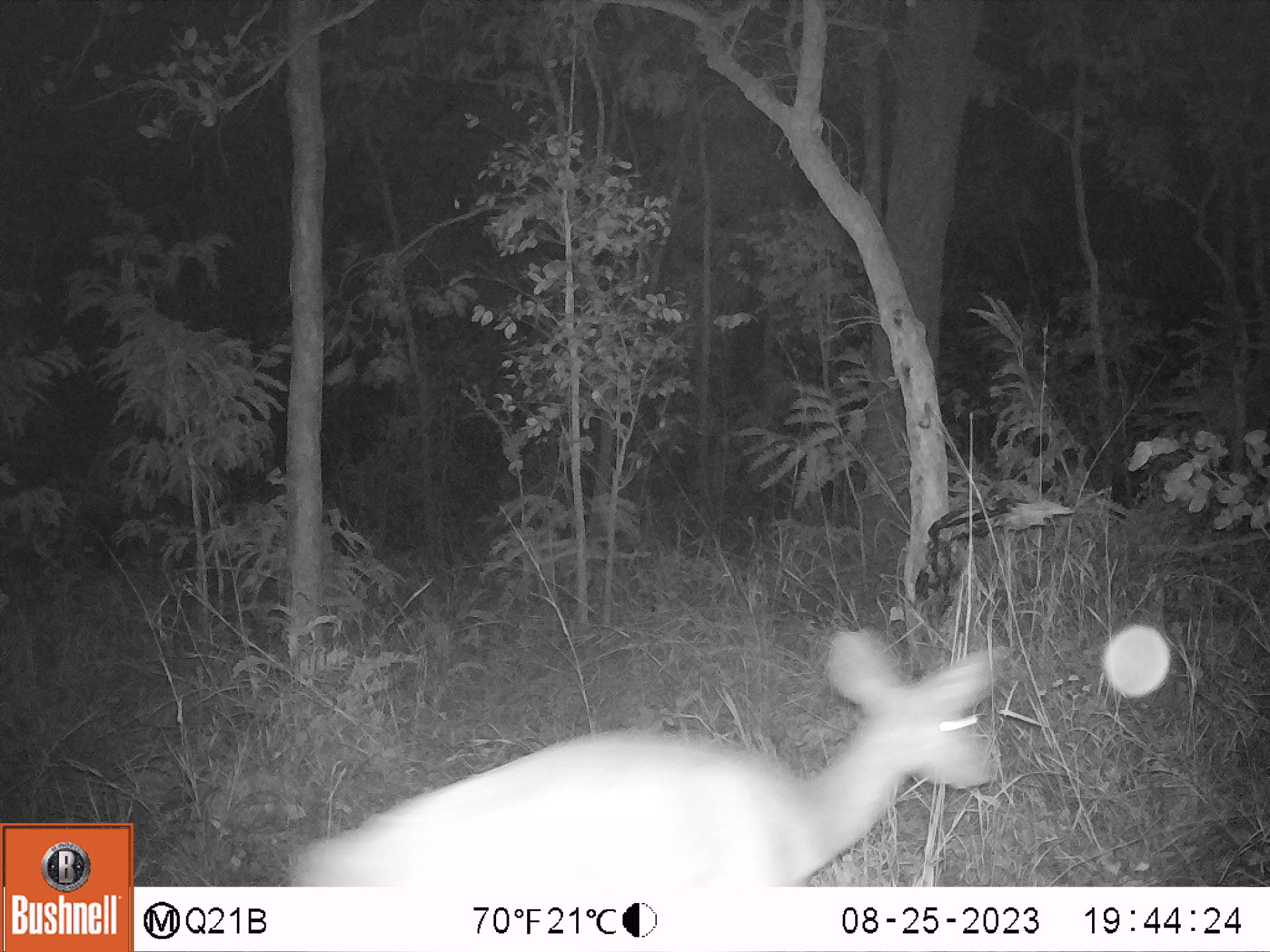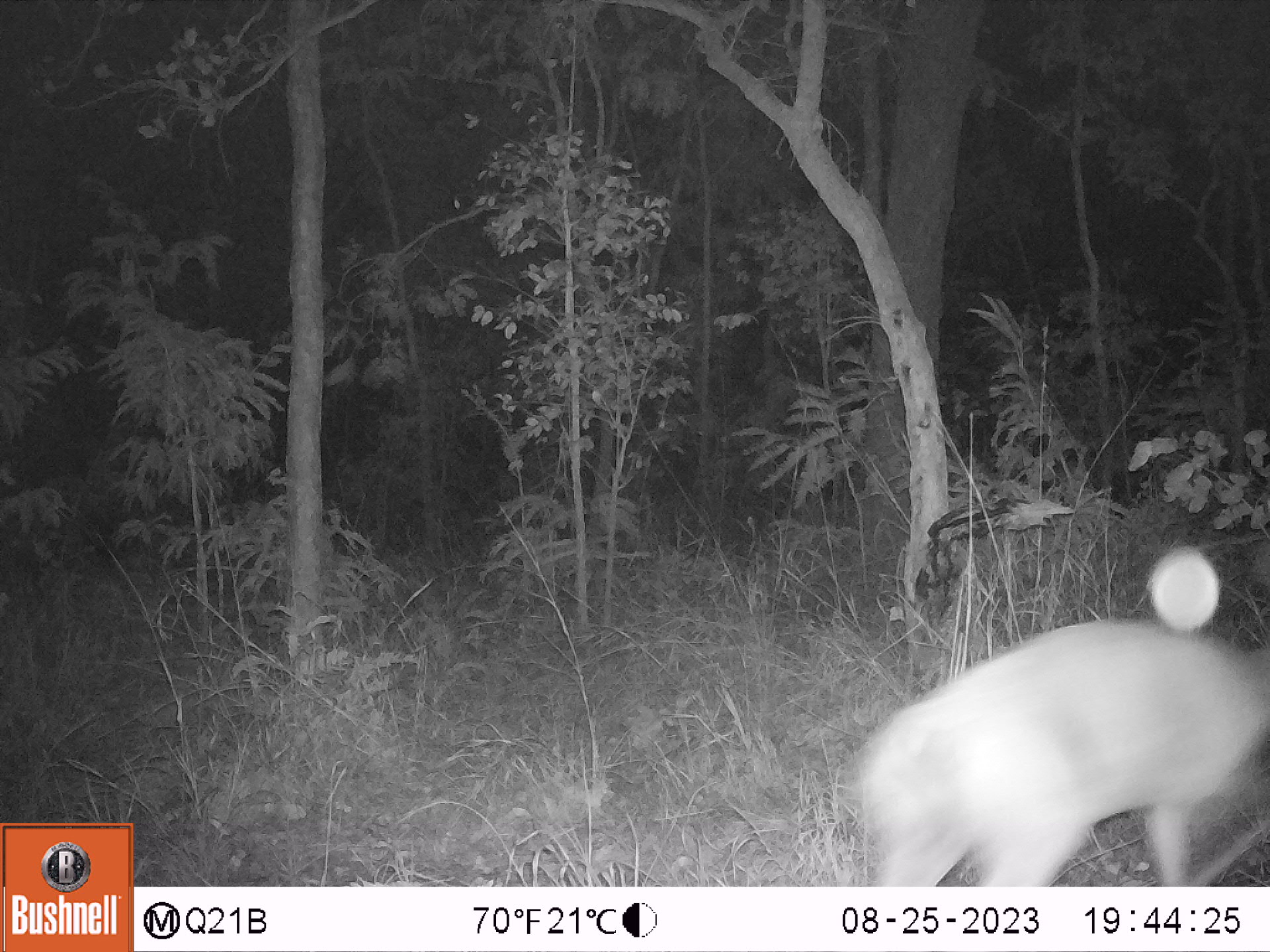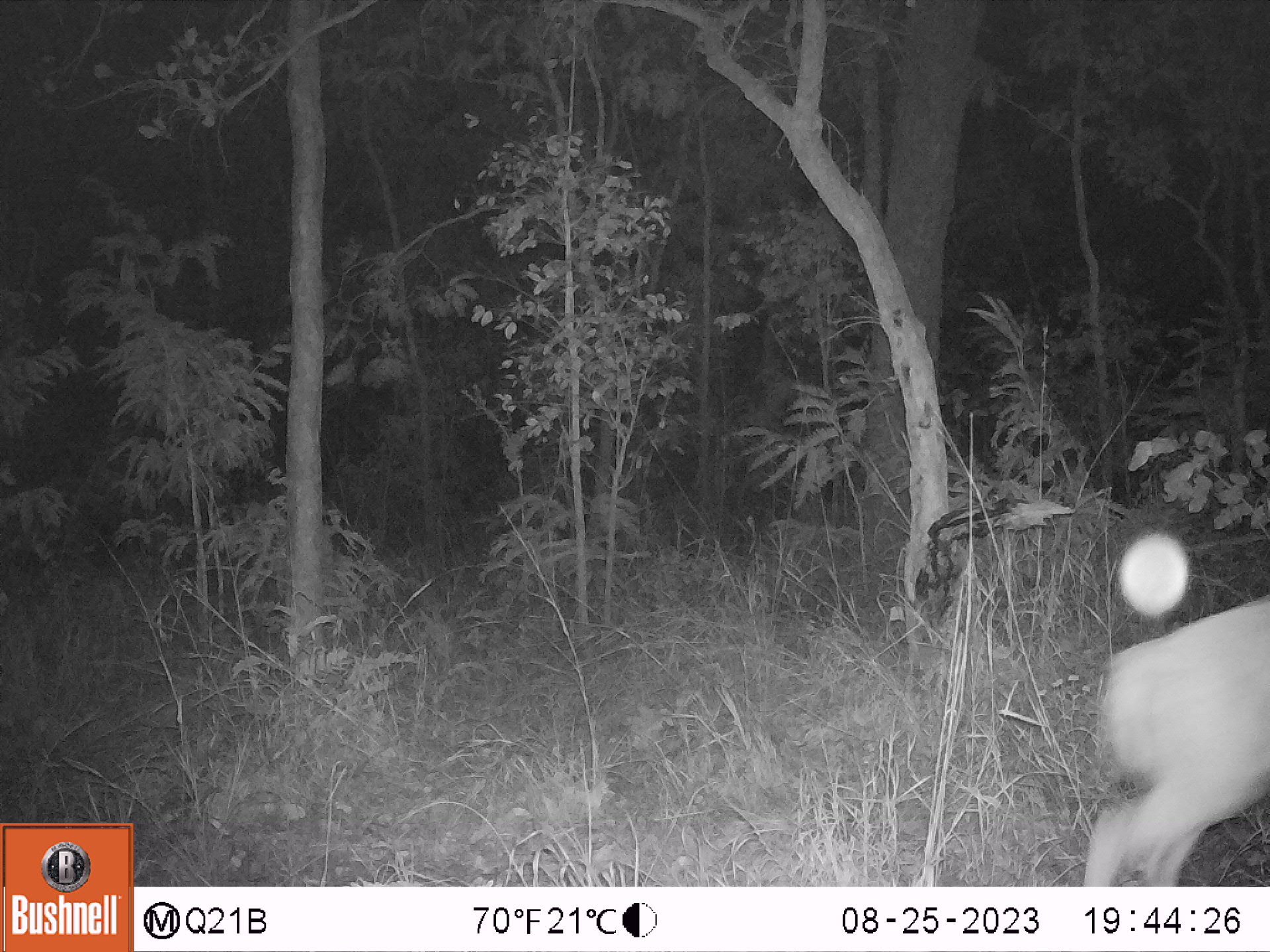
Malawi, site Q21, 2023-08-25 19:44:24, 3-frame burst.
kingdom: Animalia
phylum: Chordata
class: Mammalia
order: Artiodactyla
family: Bovidae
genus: Tragelaphus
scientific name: Tragelaphus sylvaticus sylvaticus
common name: cape bushbuck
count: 1